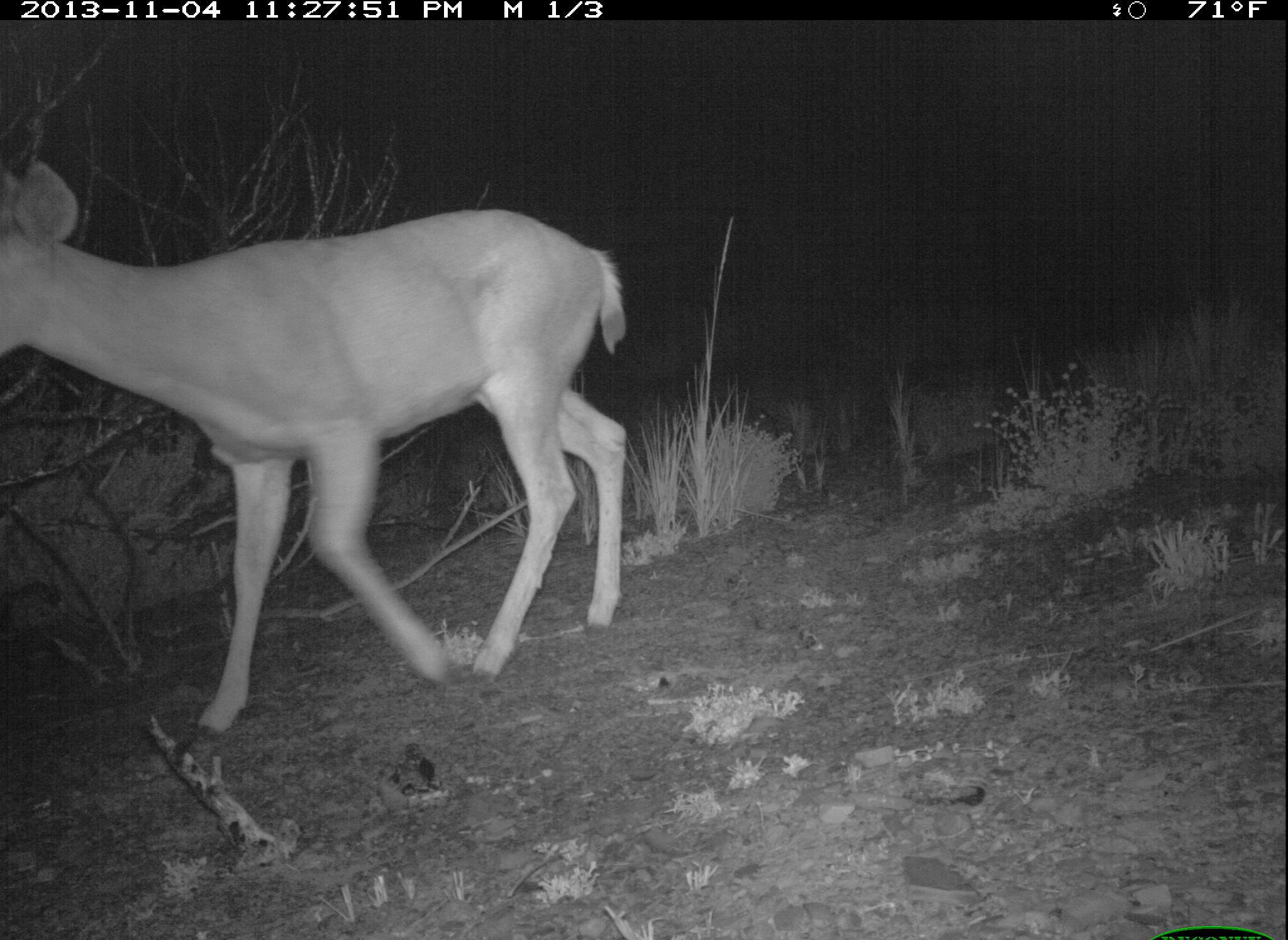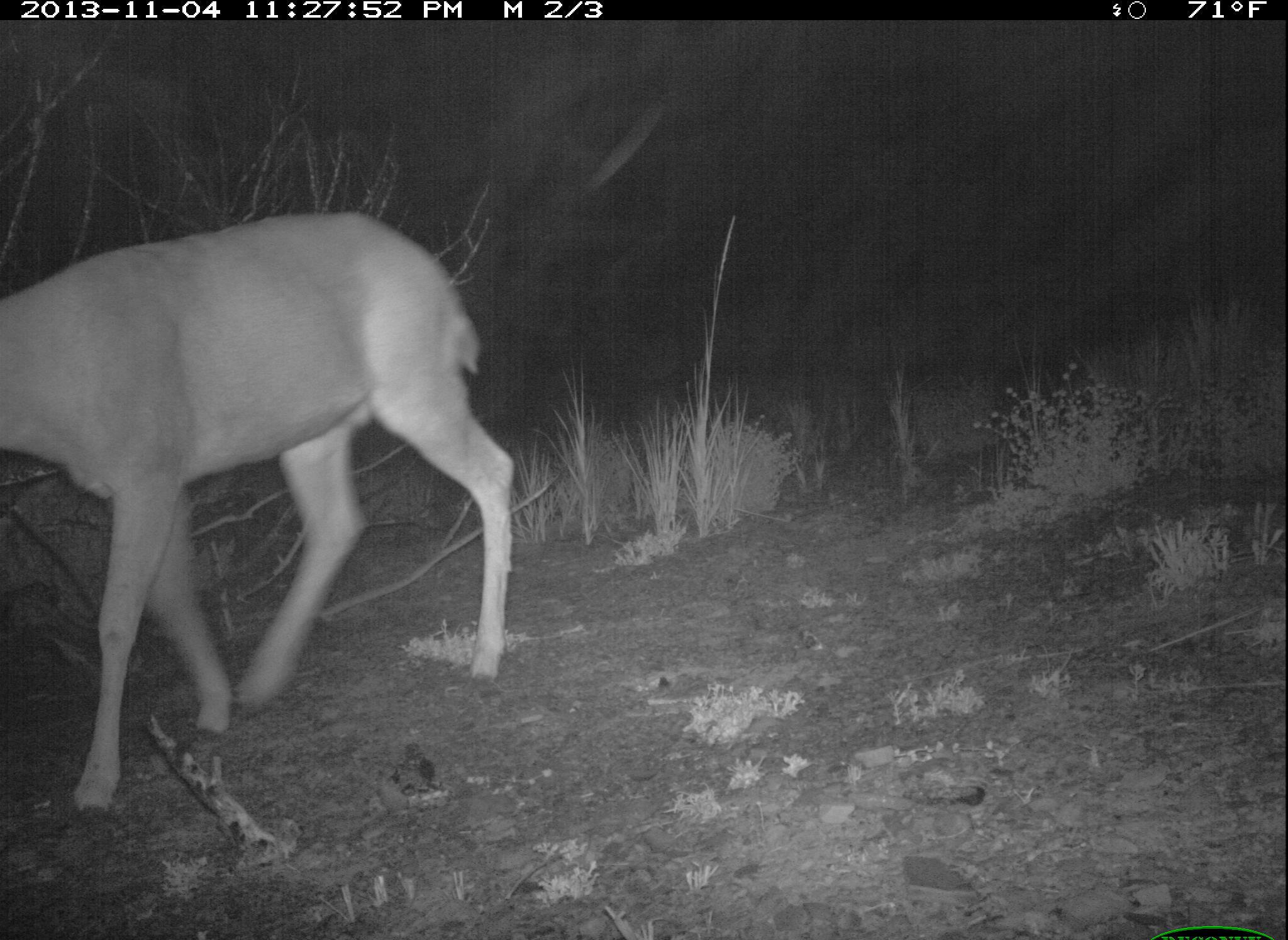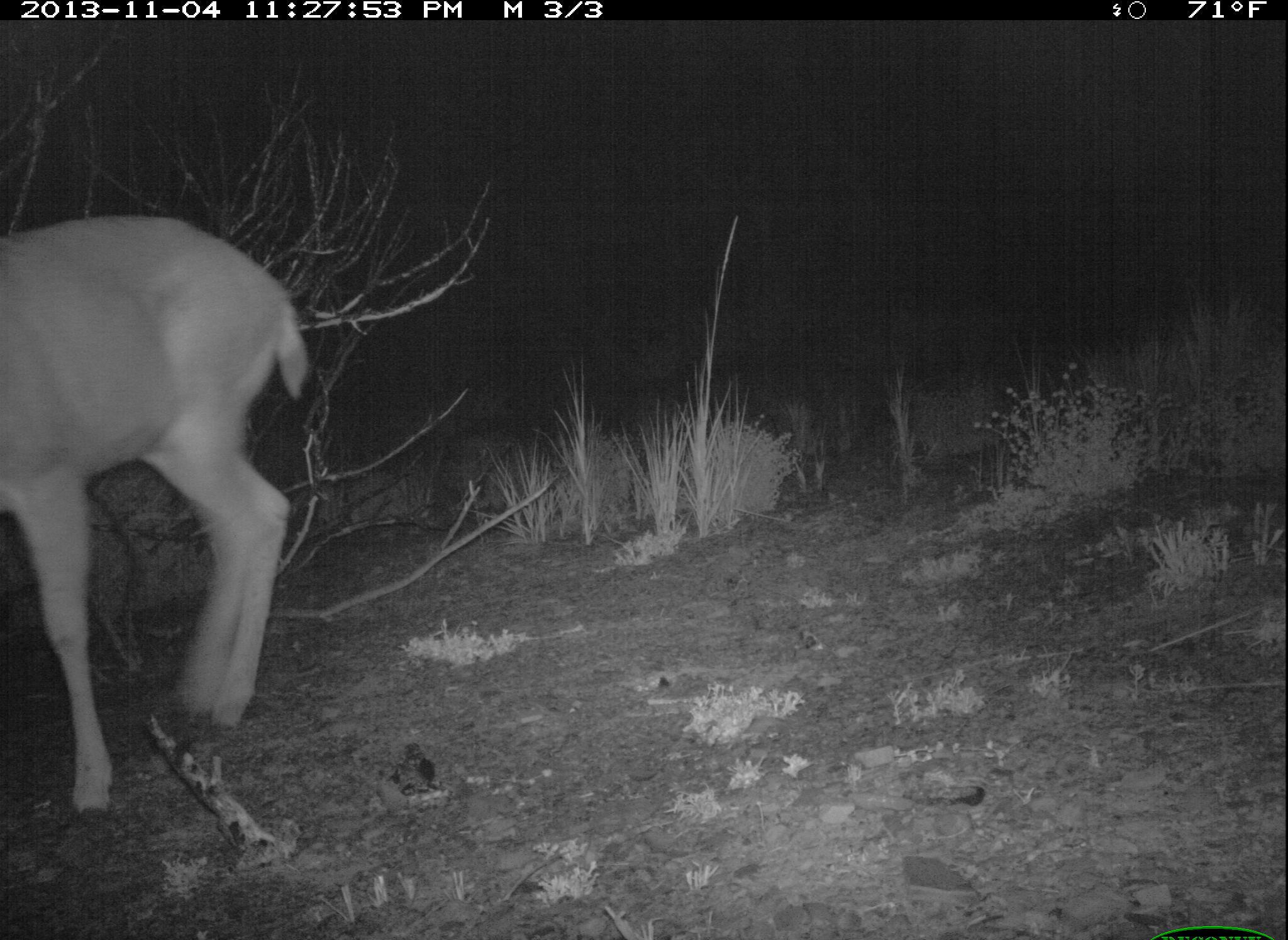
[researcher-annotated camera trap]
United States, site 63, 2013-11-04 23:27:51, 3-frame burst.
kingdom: Animalia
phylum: Chordata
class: Mammalia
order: Artiodactyla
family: Cervidae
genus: Odocoileus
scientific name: Odocoileus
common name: deer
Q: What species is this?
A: Deer (Odocoileus).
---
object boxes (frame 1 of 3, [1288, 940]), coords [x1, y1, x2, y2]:
deer: [0, 154, 635, 741]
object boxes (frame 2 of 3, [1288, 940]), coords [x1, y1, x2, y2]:
deer: [0, 205, 514, 822]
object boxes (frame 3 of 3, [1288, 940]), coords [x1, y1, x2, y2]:
deer: [0, 214, 310, 820]